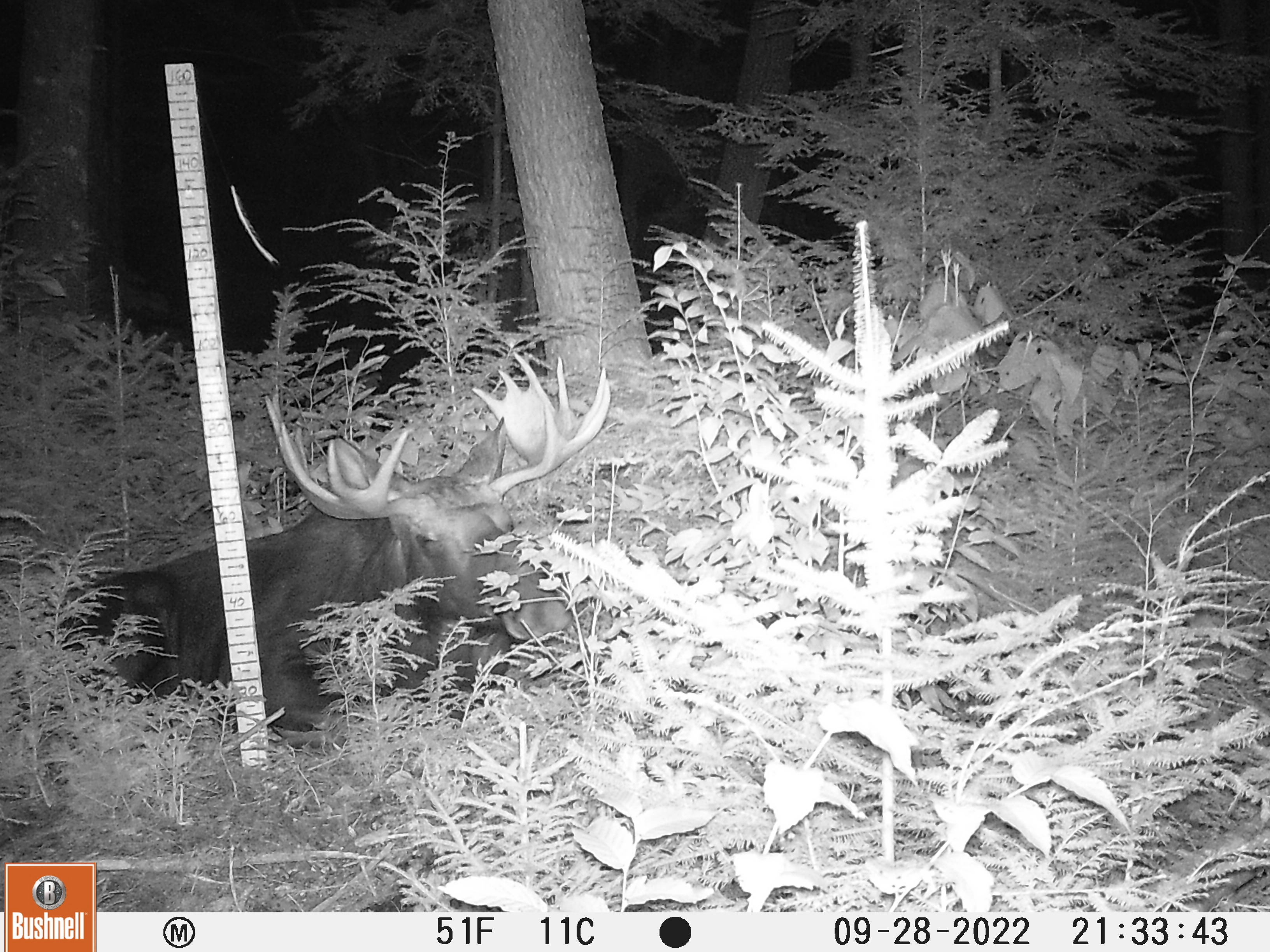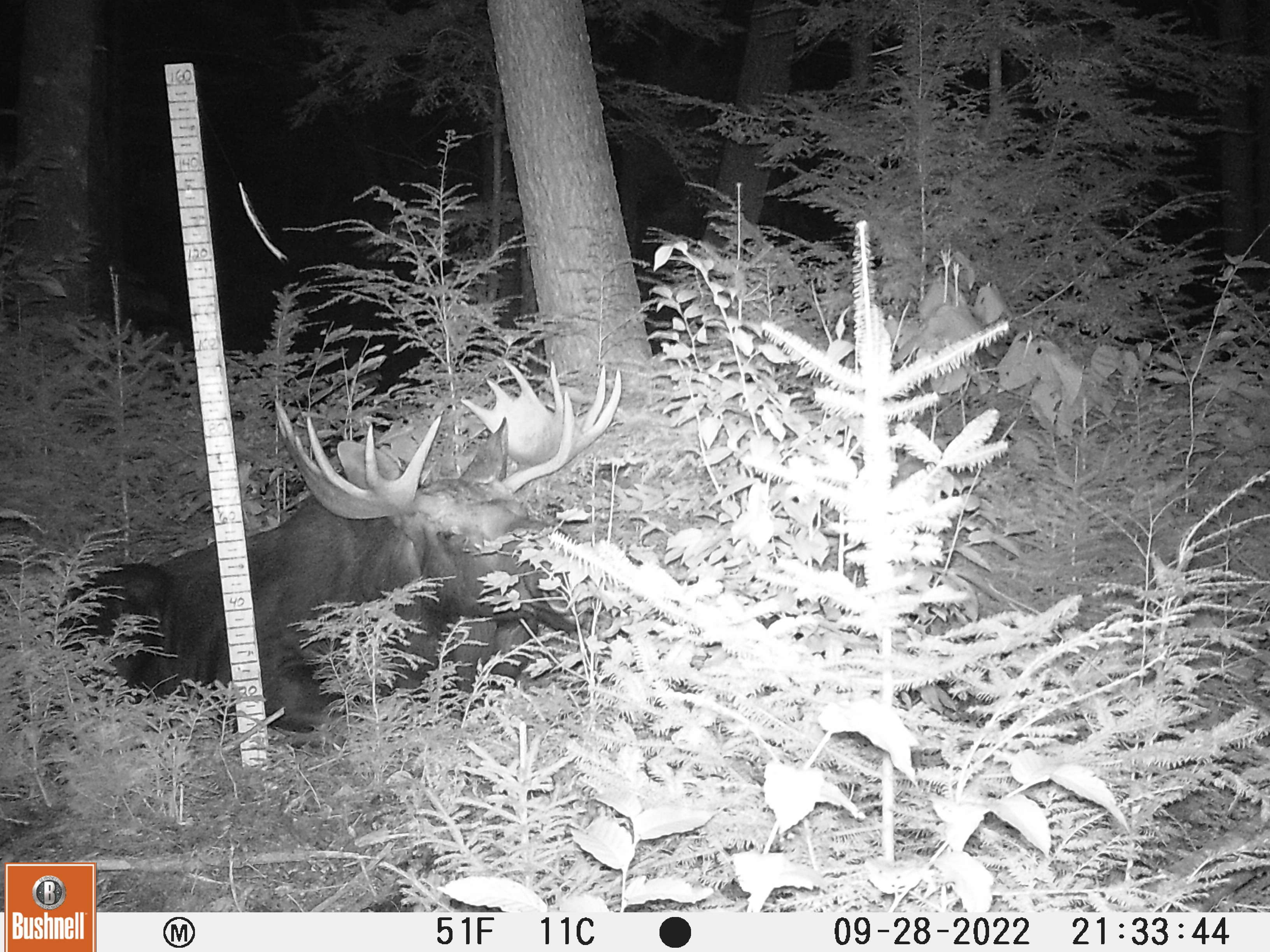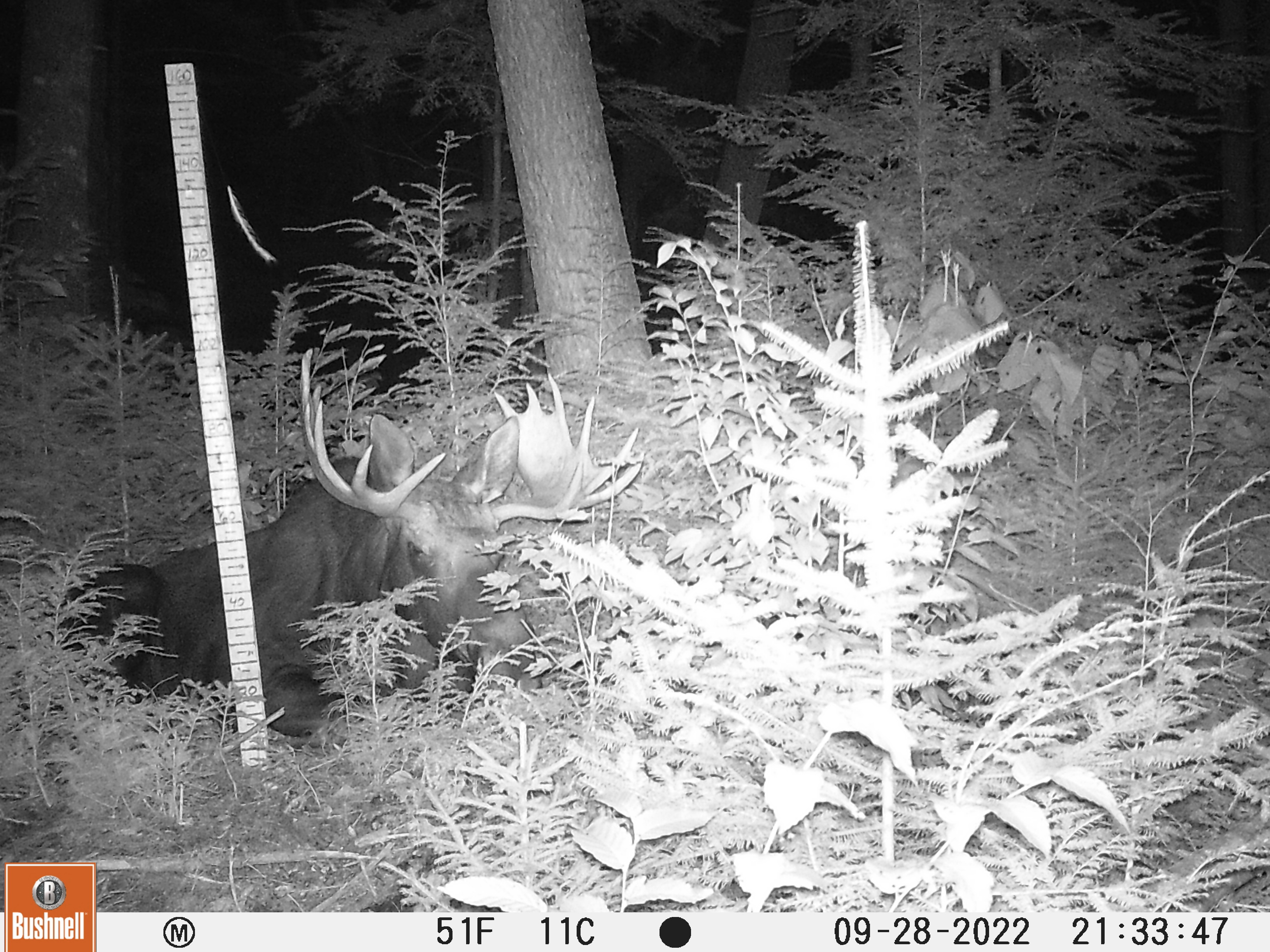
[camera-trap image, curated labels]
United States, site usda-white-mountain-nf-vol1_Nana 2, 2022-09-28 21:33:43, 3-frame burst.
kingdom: Animalia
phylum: Chordata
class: Mammalia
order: Artiodactyla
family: Cervidae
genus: Alces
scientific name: Alces alces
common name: moose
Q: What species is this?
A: Moose (Alces alces).